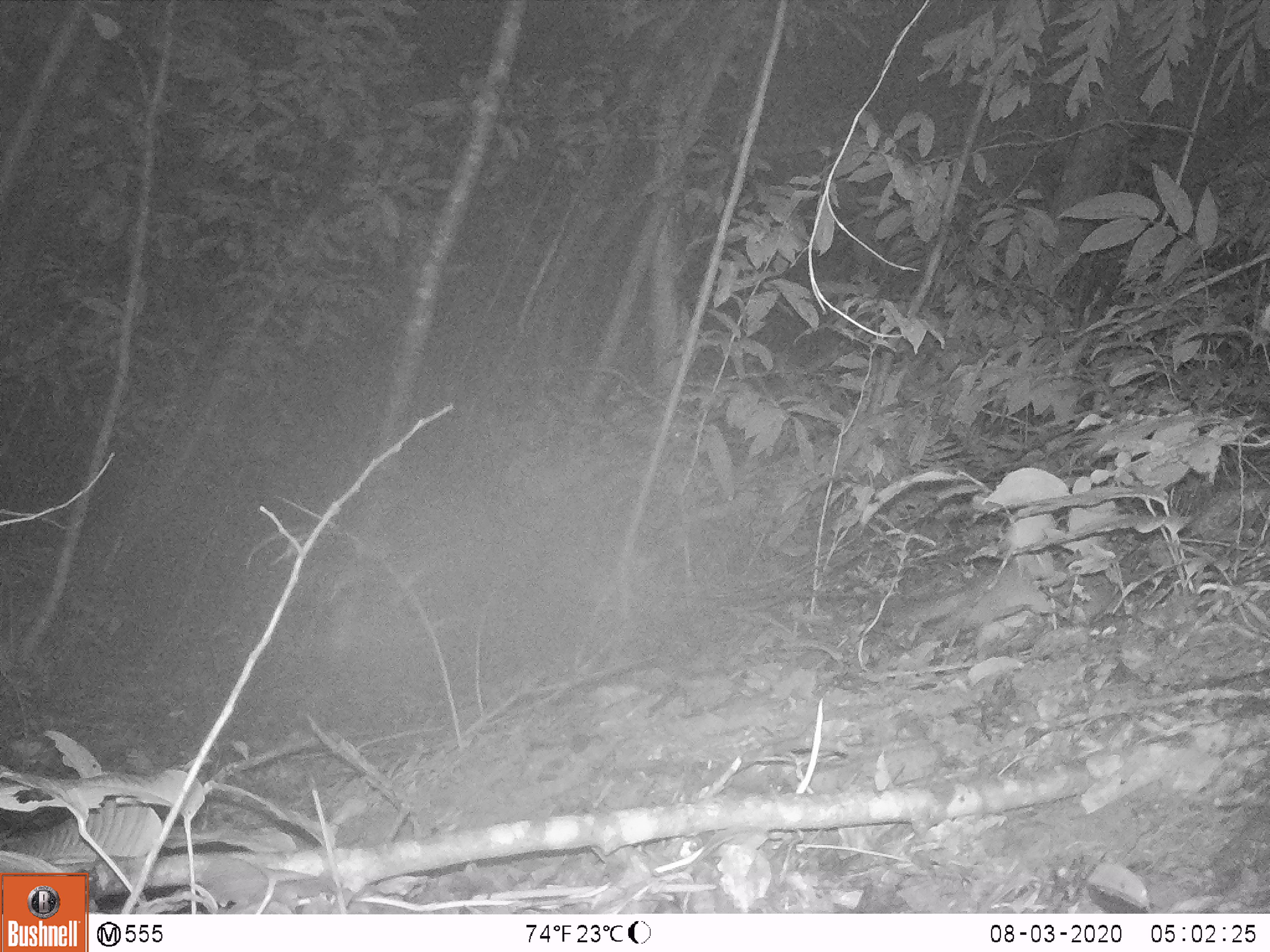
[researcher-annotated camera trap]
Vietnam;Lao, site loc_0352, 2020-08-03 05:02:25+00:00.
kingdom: Animalia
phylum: Chordata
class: Mammalia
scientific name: Mammalia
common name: mammal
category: unidentified small mammal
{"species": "unidentified small mammal (mammal) (Mammalia)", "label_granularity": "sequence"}